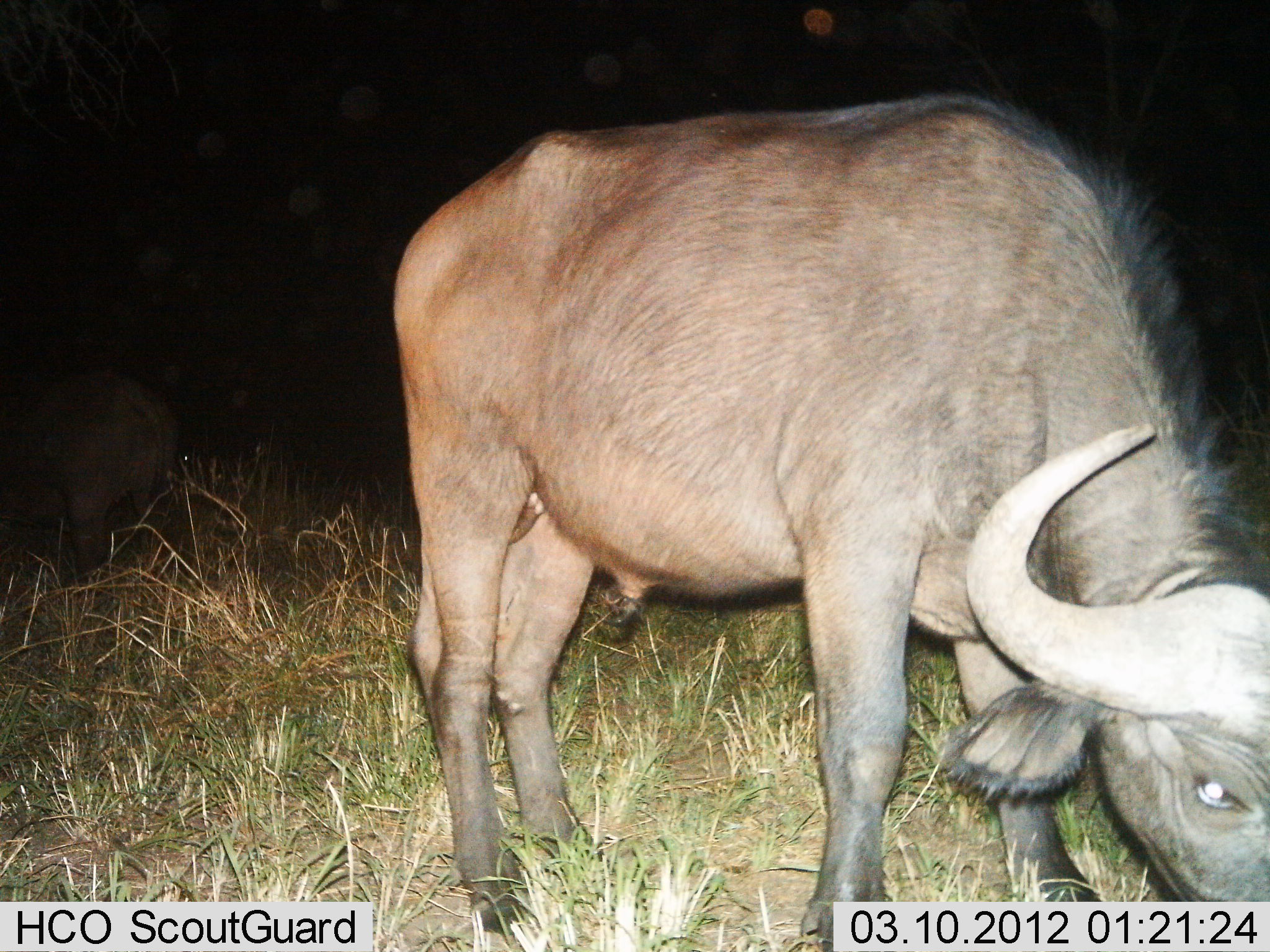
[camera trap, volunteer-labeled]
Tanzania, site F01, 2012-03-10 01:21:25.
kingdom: Animalia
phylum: Chordata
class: Mammalia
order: Artiodactyla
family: Bovidae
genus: Syncerus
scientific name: Syncerus caffer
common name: cape buffalo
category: buffalo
Buffalo (cape buffalo) (Syncerus caffer), count 1. Behavior (volunteer vote fractions): standing 29%, resting 0%, moving 0%, interacting 0%. Young present (vote fraction): 0%. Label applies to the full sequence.